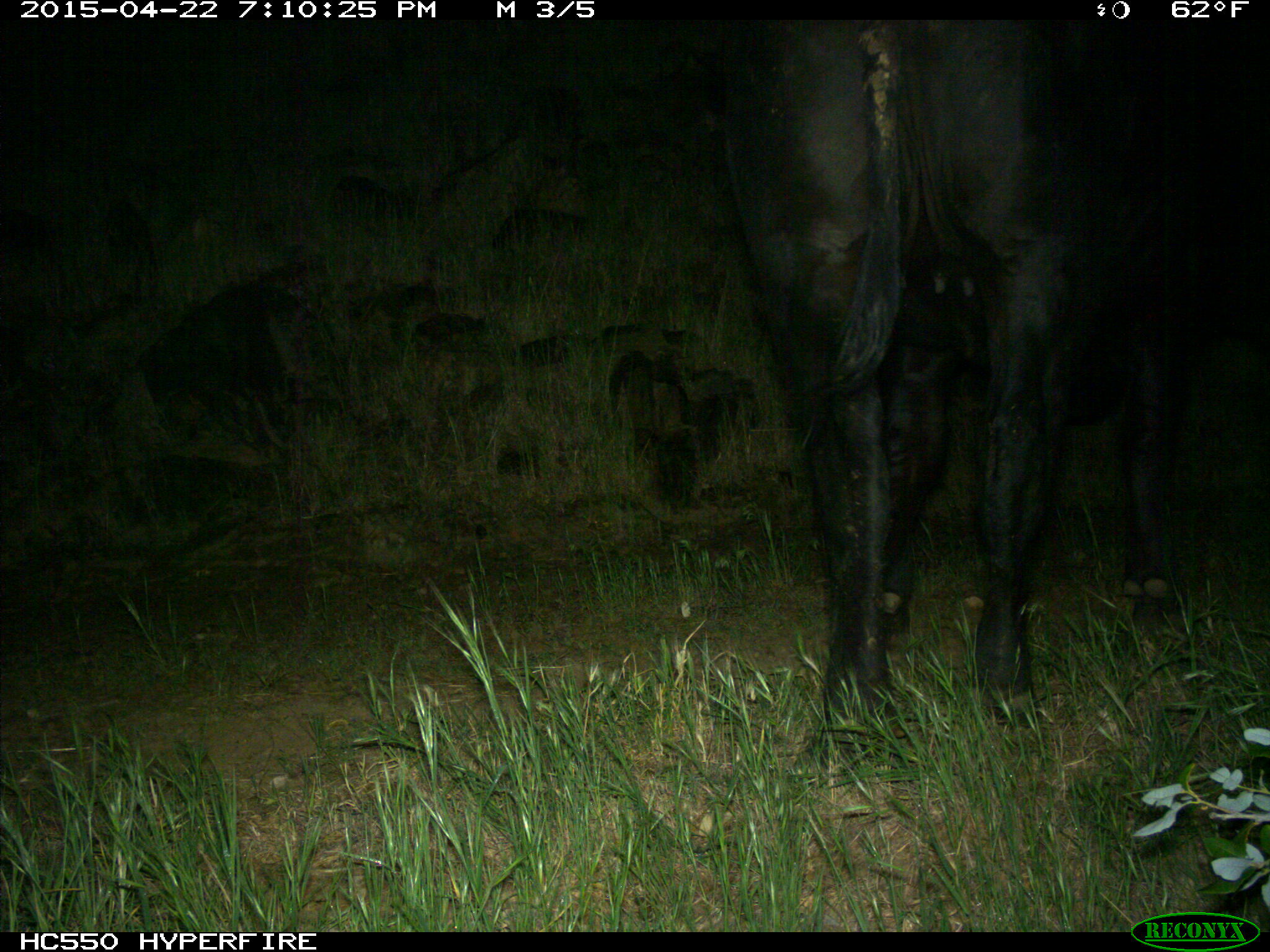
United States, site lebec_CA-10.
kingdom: Animalia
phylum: Chordata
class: Mammalia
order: Artiodactyla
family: Bovidae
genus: Bos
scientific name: Bos taurus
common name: domestic cow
Bos taurus (domestic cow).